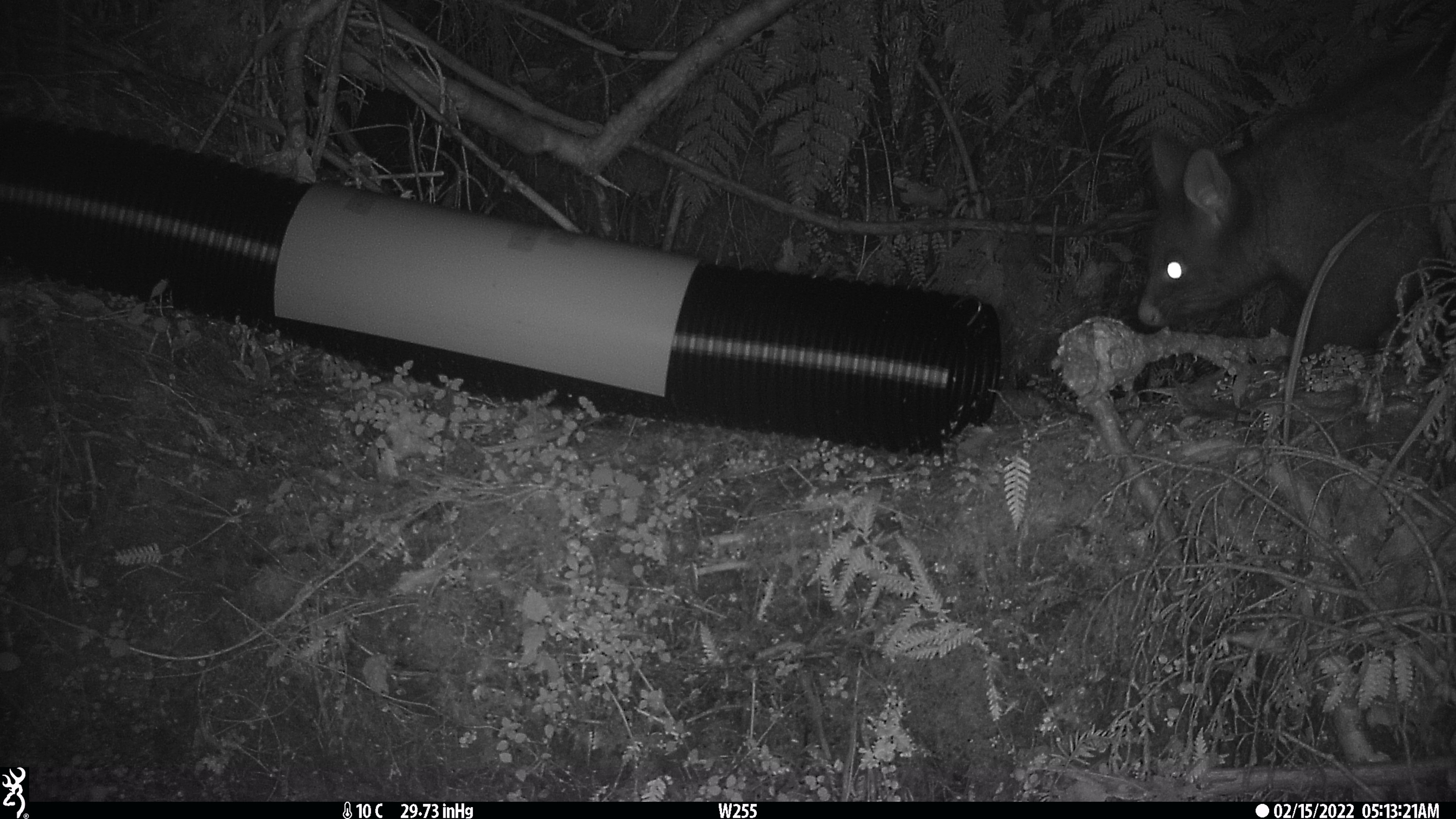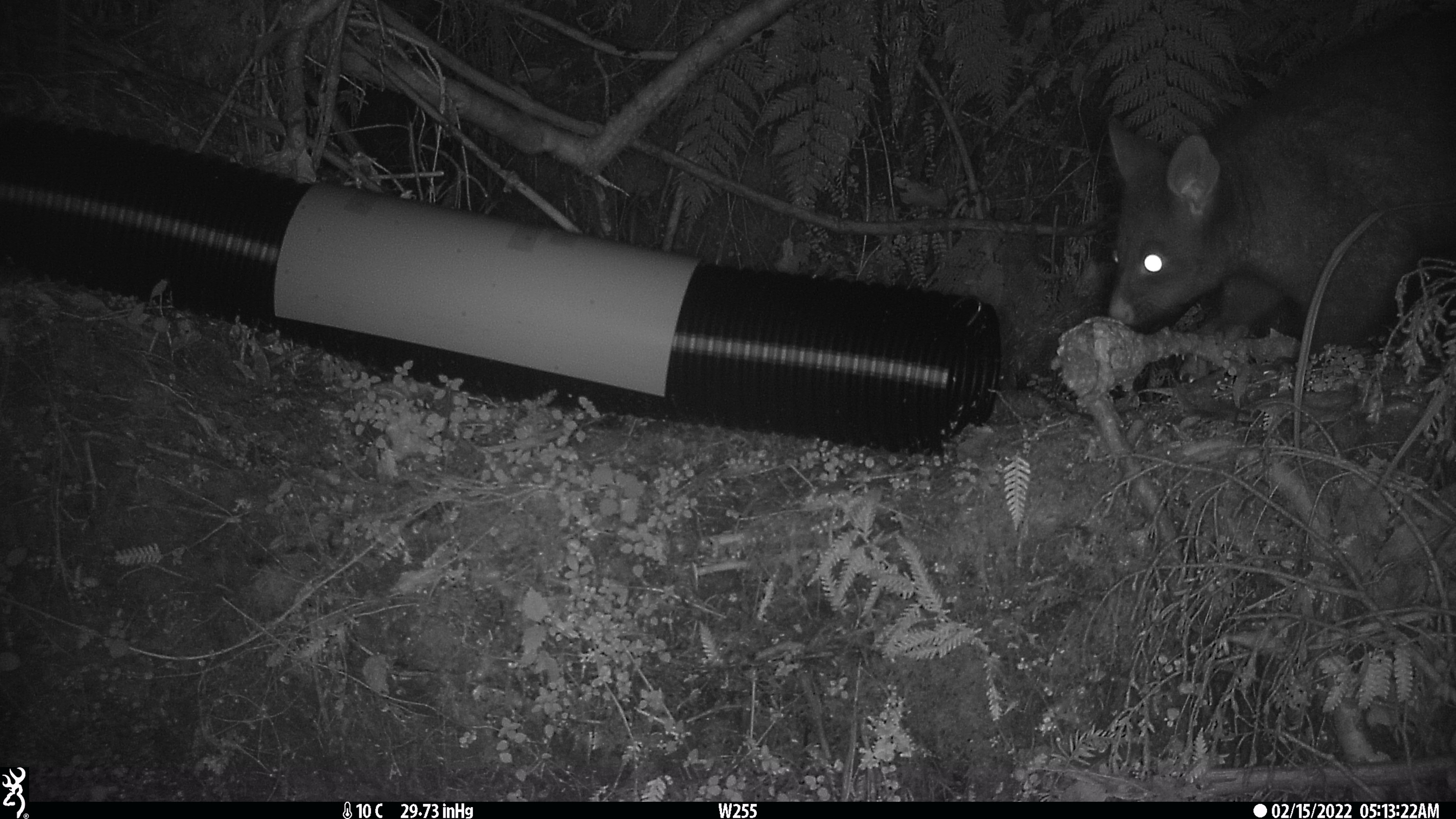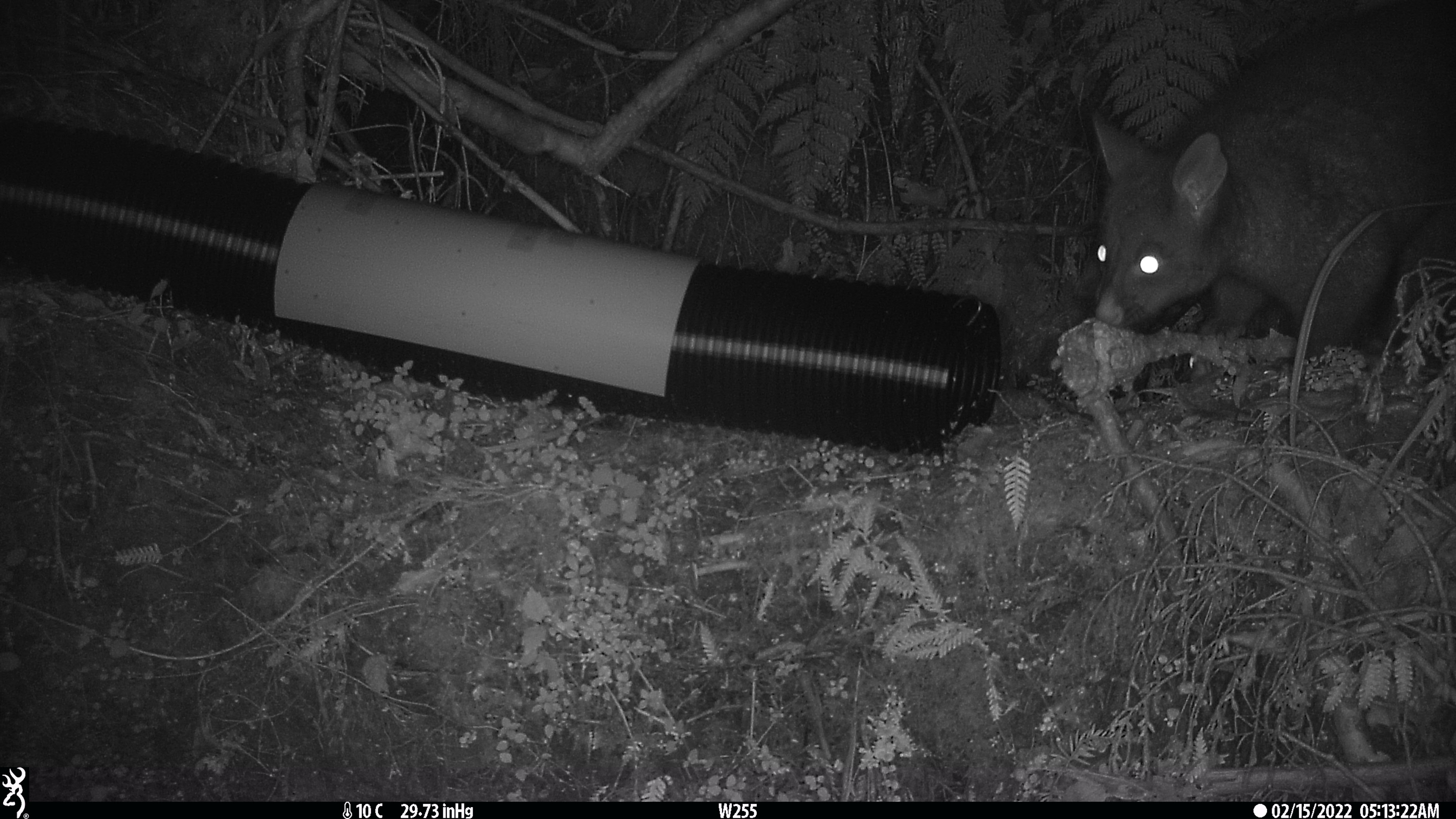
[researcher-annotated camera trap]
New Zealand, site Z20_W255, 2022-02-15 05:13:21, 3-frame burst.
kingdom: Animalia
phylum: Chordata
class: Mammalia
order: Diprotodontia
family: Phalangeridae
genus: Trichosurus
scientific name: Trichosurus vulpecula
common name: common brushtail possum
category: possum